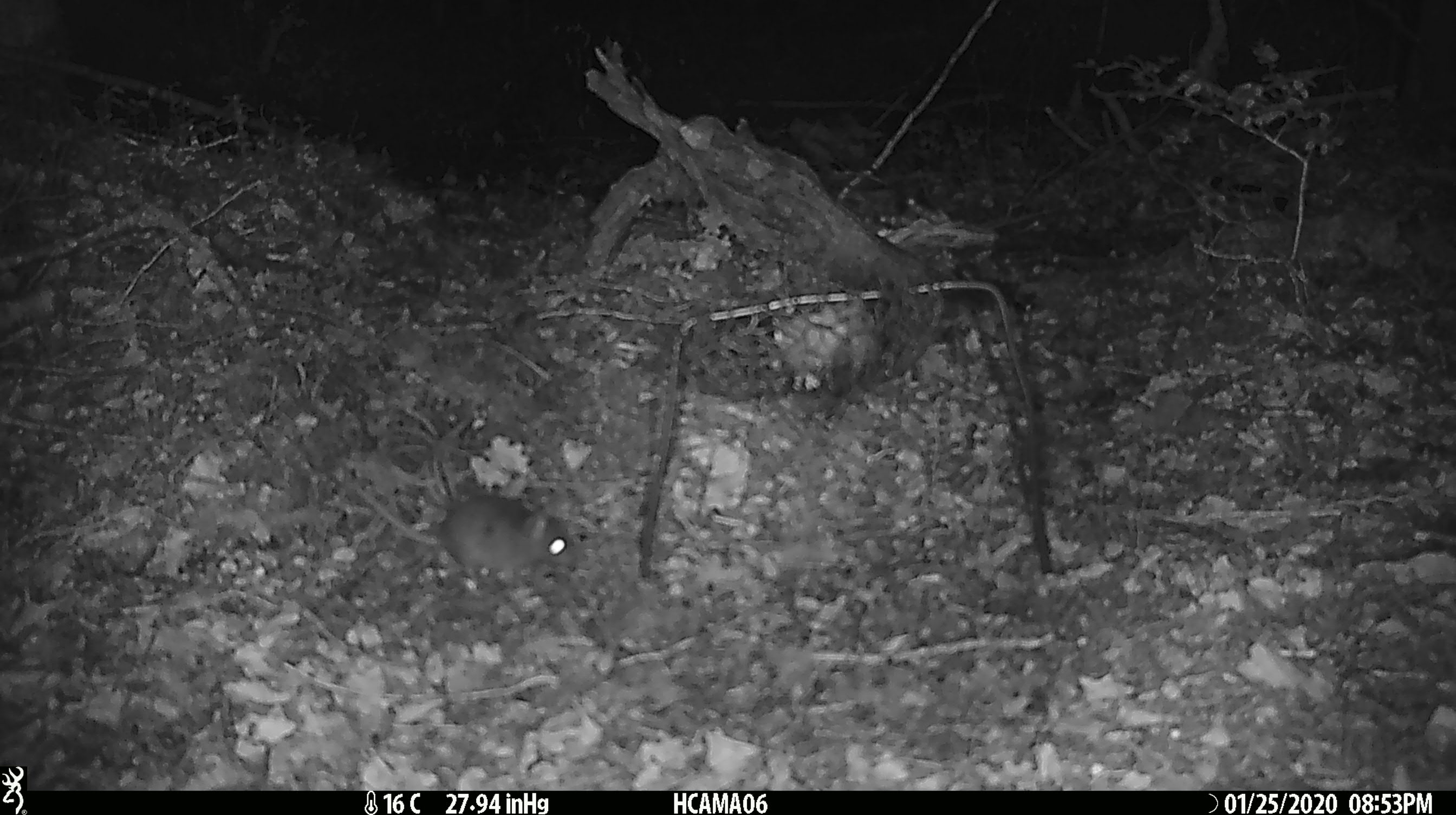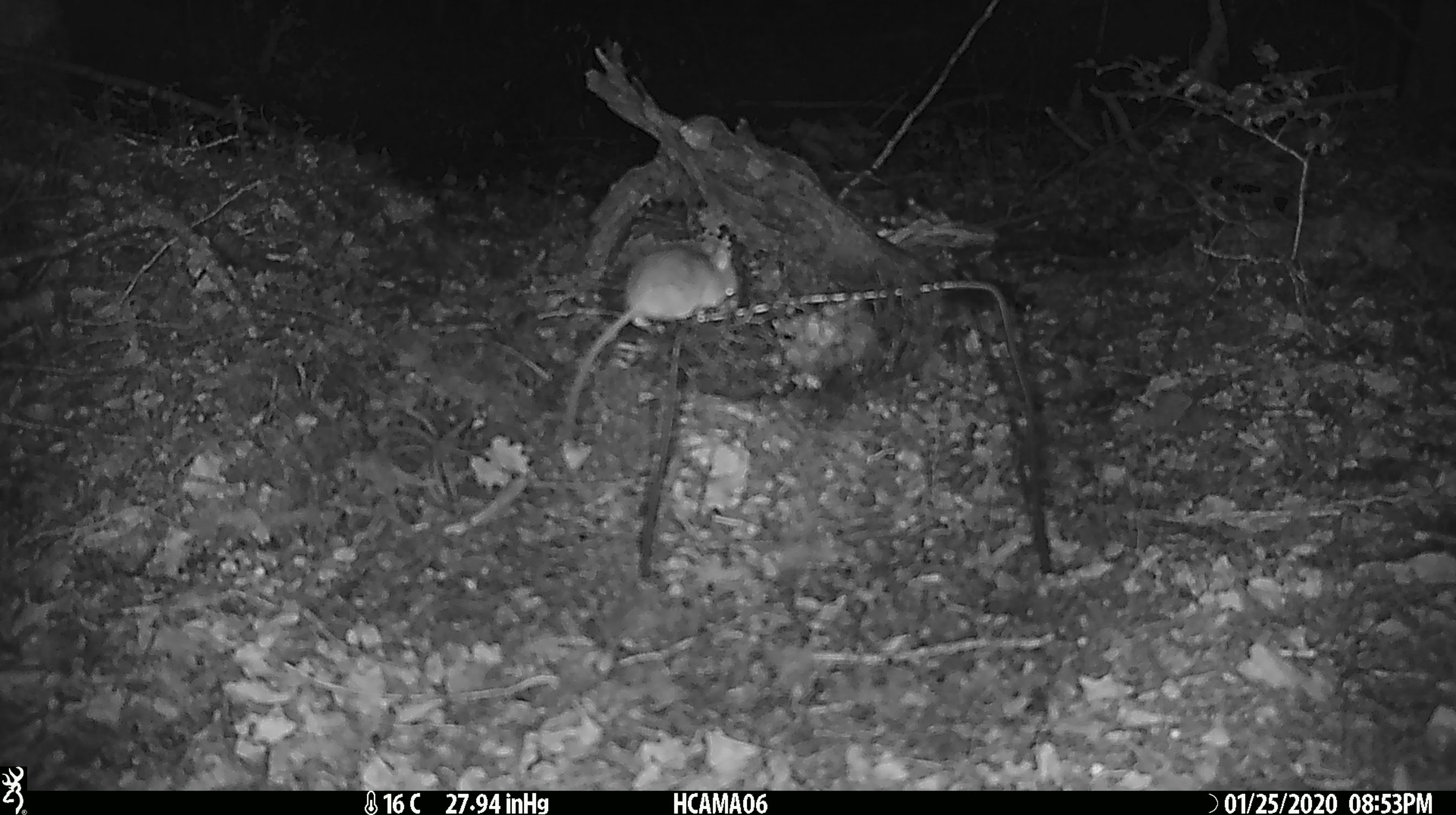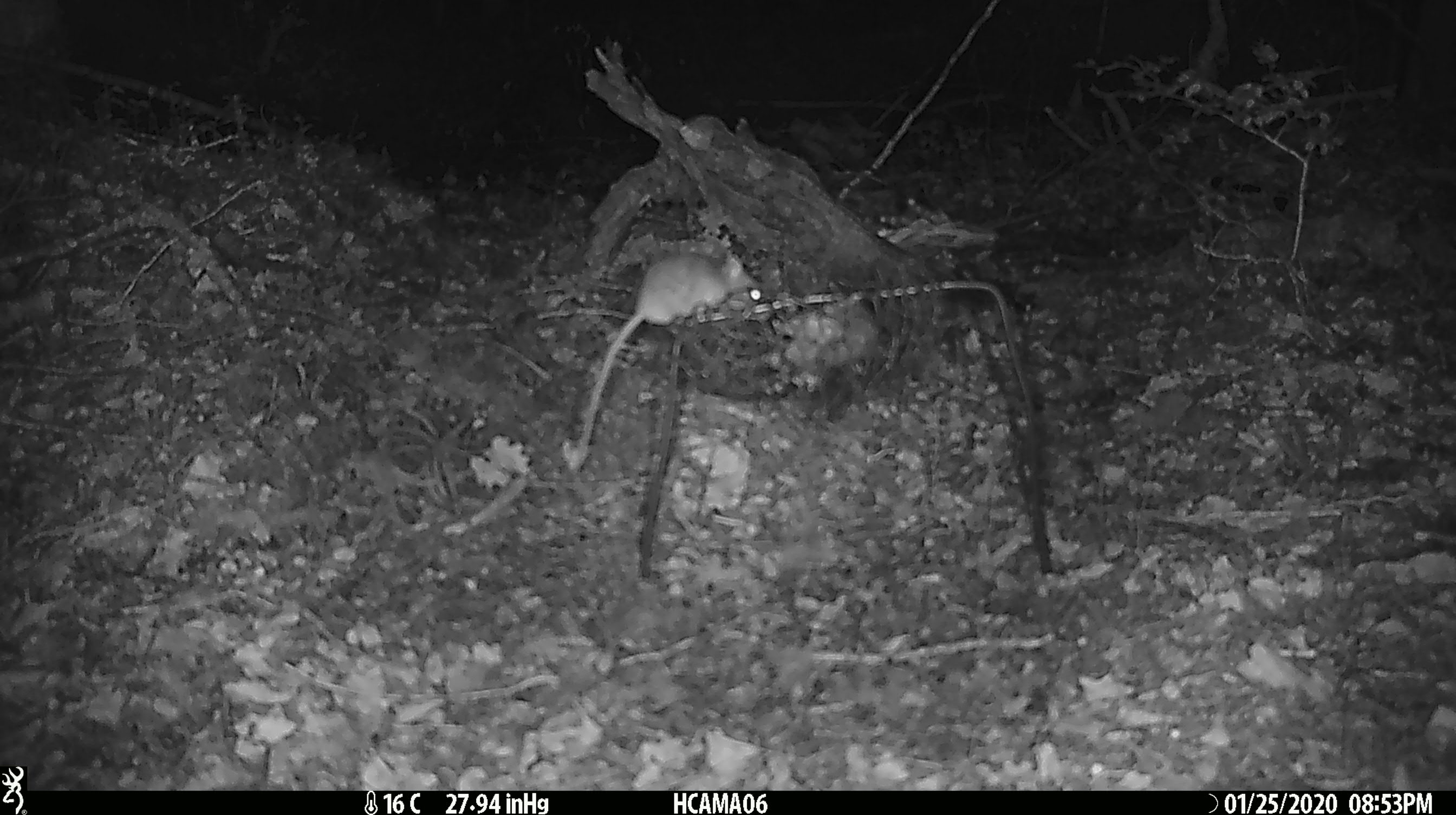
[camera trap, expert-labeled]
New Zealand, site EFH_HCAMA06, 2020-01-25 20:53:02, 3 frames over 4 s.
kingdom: Animalia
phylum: Chordata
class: Mammalia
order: Rodentia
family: Muridae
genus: Mus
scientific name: Mus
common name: mouse